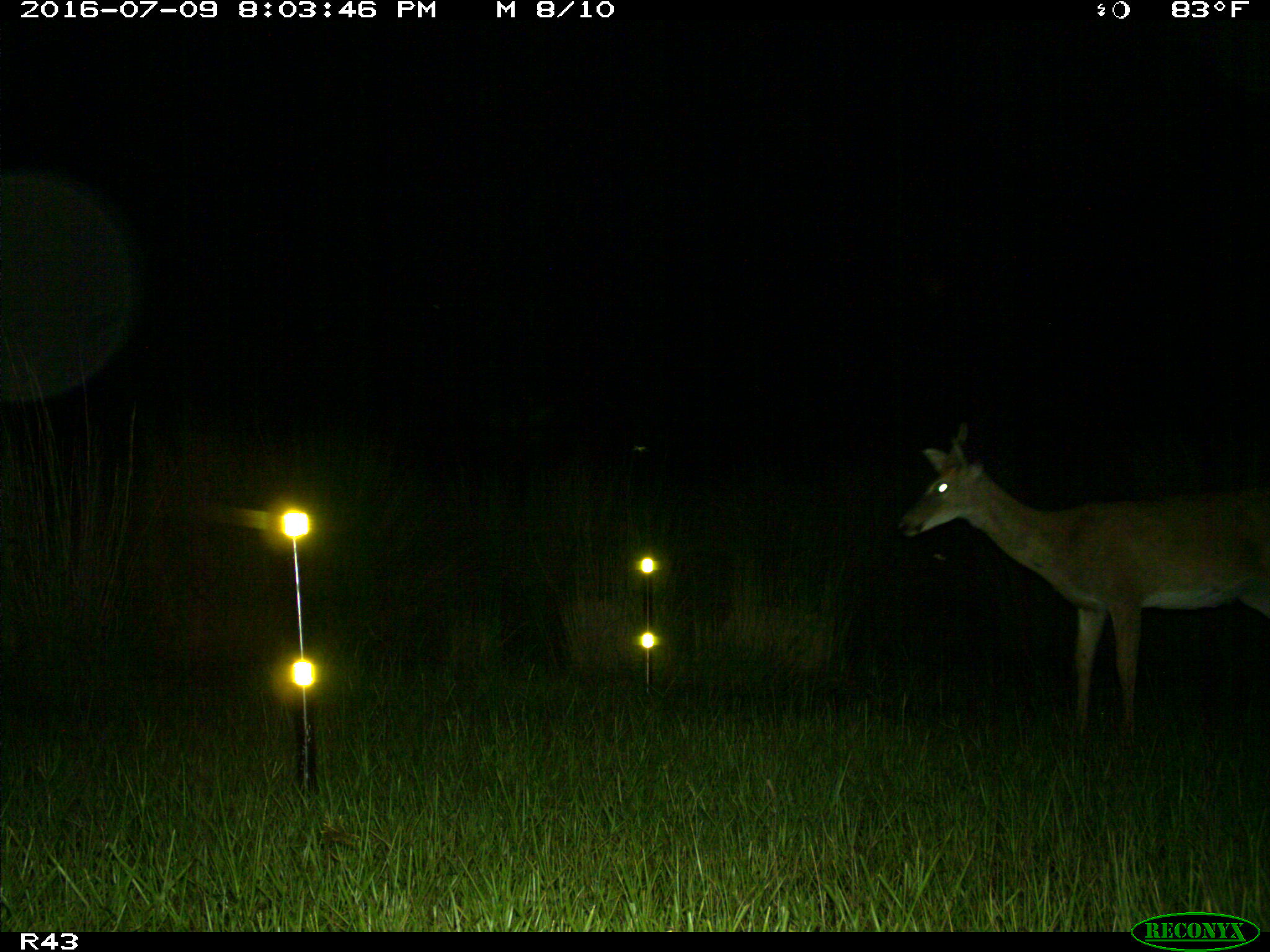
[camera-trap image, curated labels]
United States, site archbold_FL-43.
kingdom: Animalia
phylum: Chordata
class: Mammalia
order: Artiodactyla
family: Cervidae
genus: Odocoileus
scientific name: Odocoileus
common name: deer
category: unidentified deer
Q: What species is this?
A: Unidentified deer (deer) (Odocoileus).